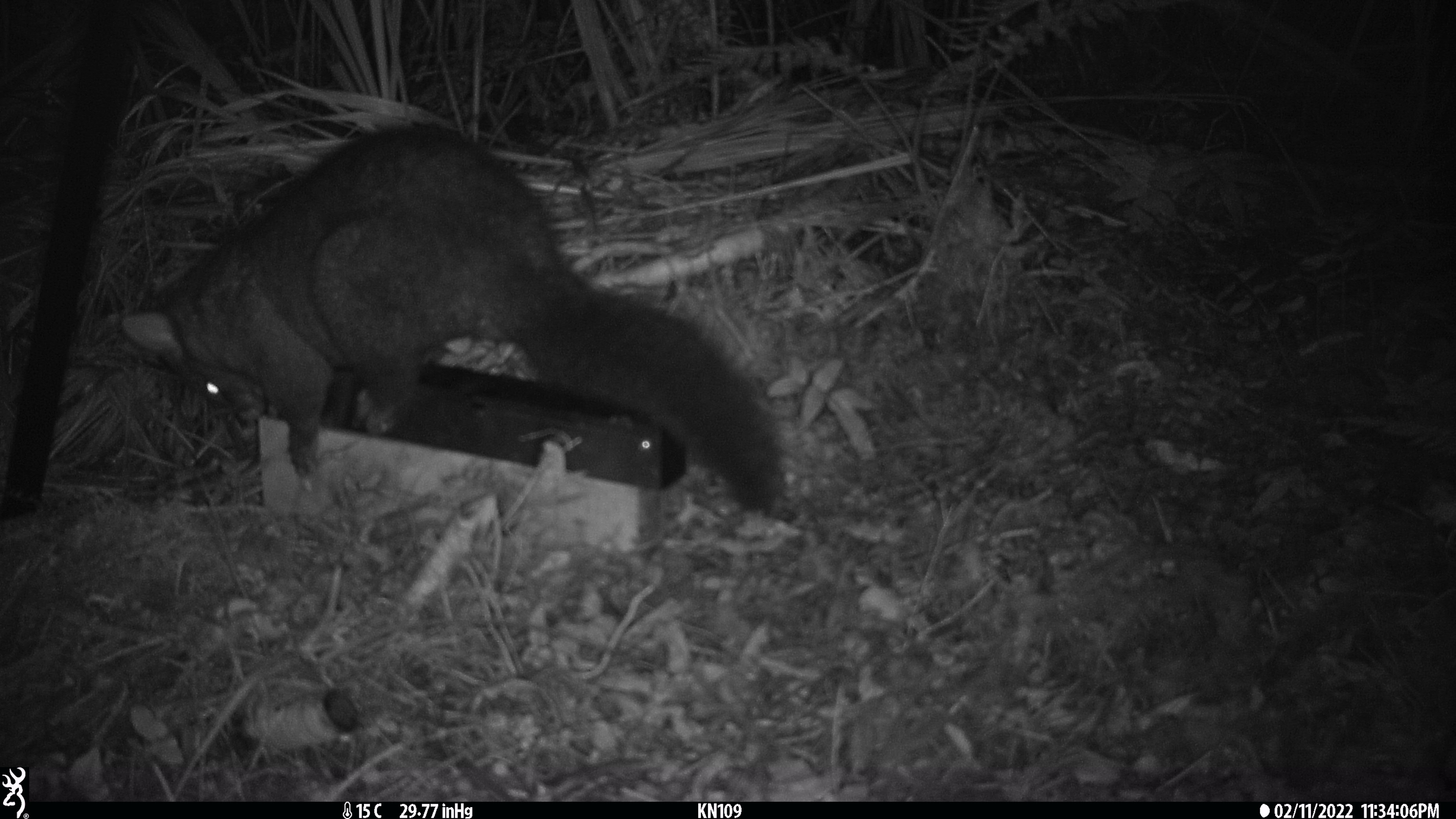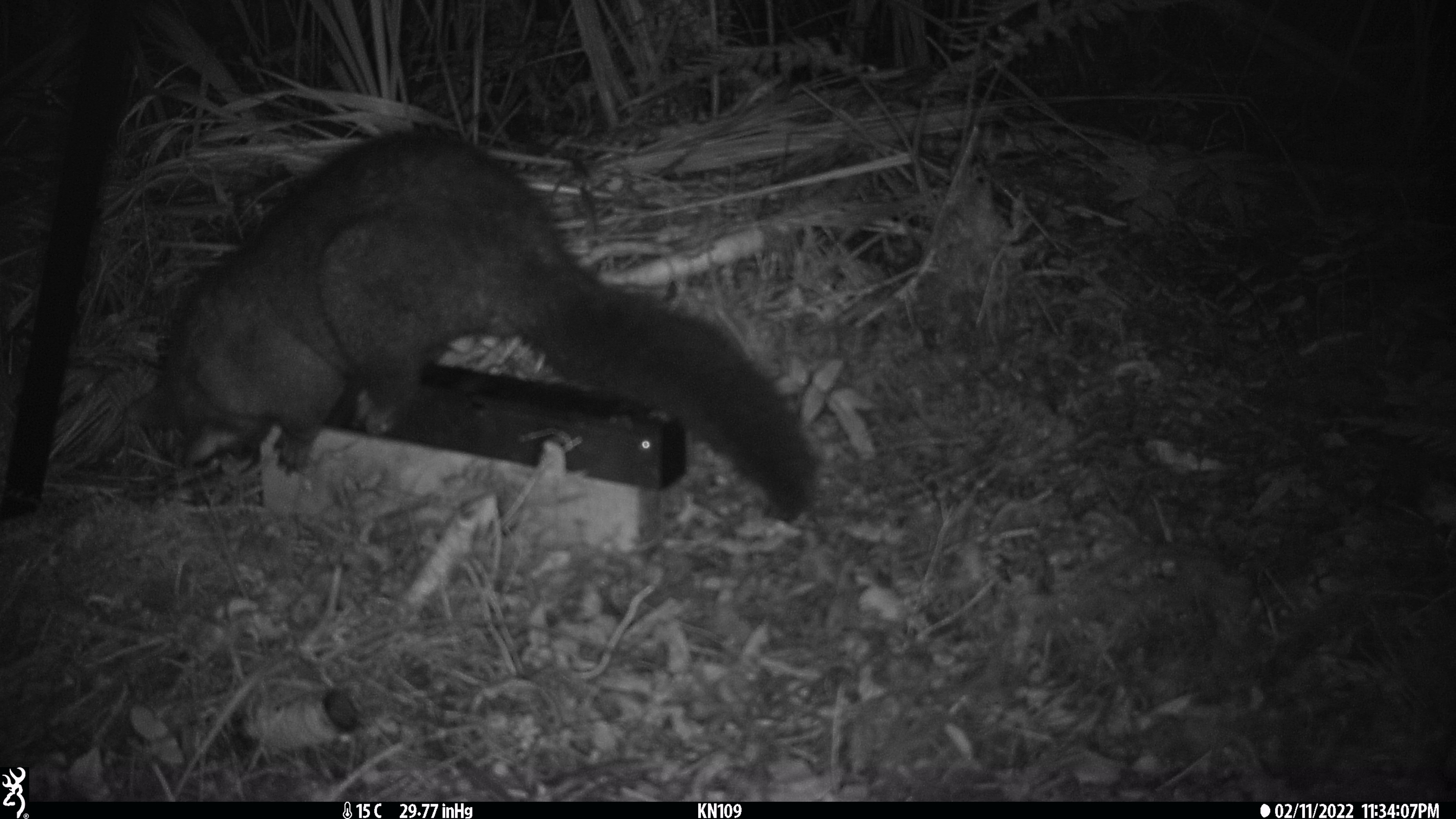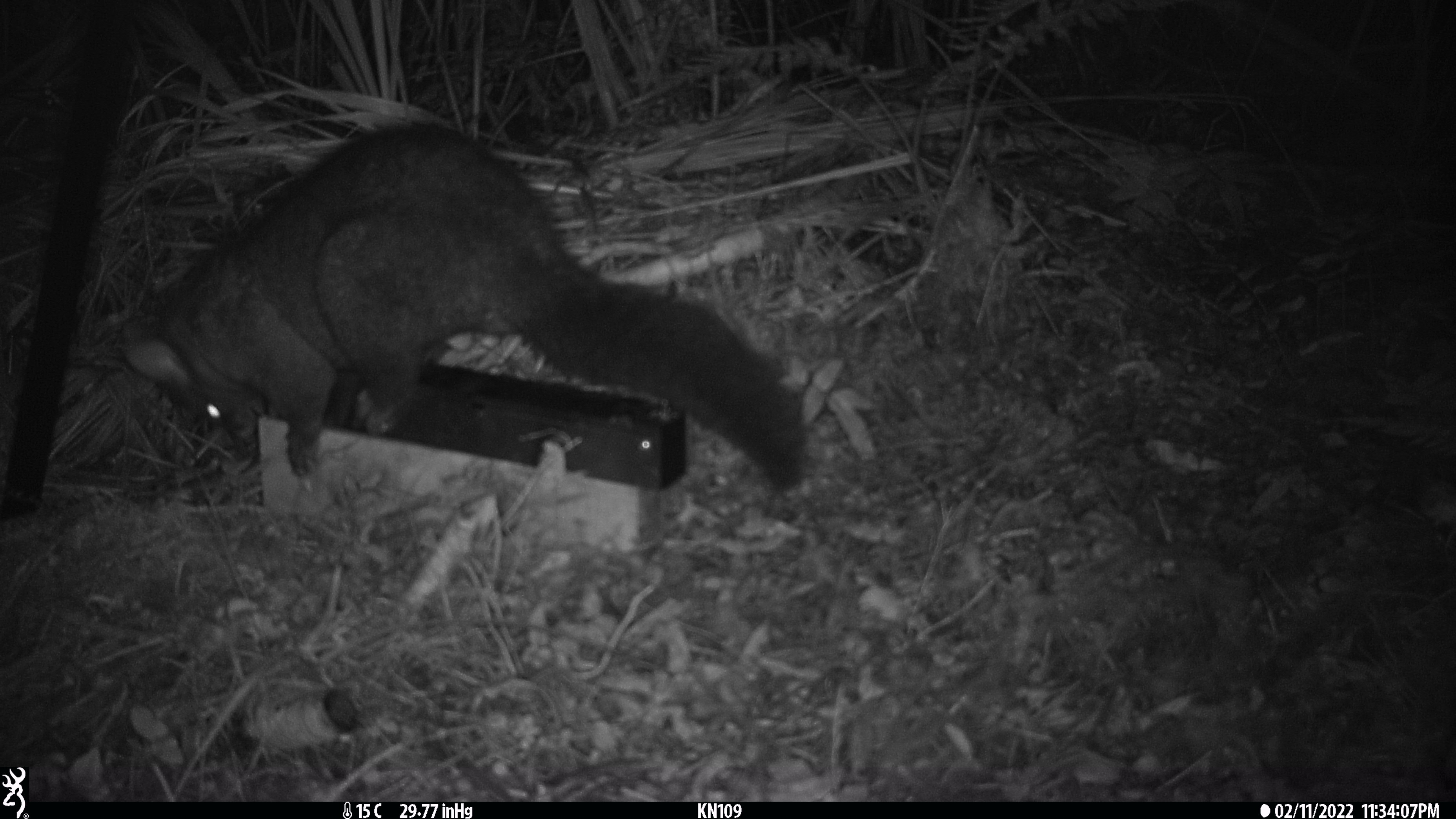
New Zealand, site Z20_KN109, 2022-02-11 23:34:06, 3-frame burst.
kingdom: Animalia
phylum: Chordata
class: Mammalia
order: Diprotodontia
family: Phalangeridae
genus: Trichosurus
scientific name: Trichosurus vulpecula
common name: common brushtail possum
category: possum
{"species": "possum (common brushtail possum) (Trichosurus vulpecula)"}